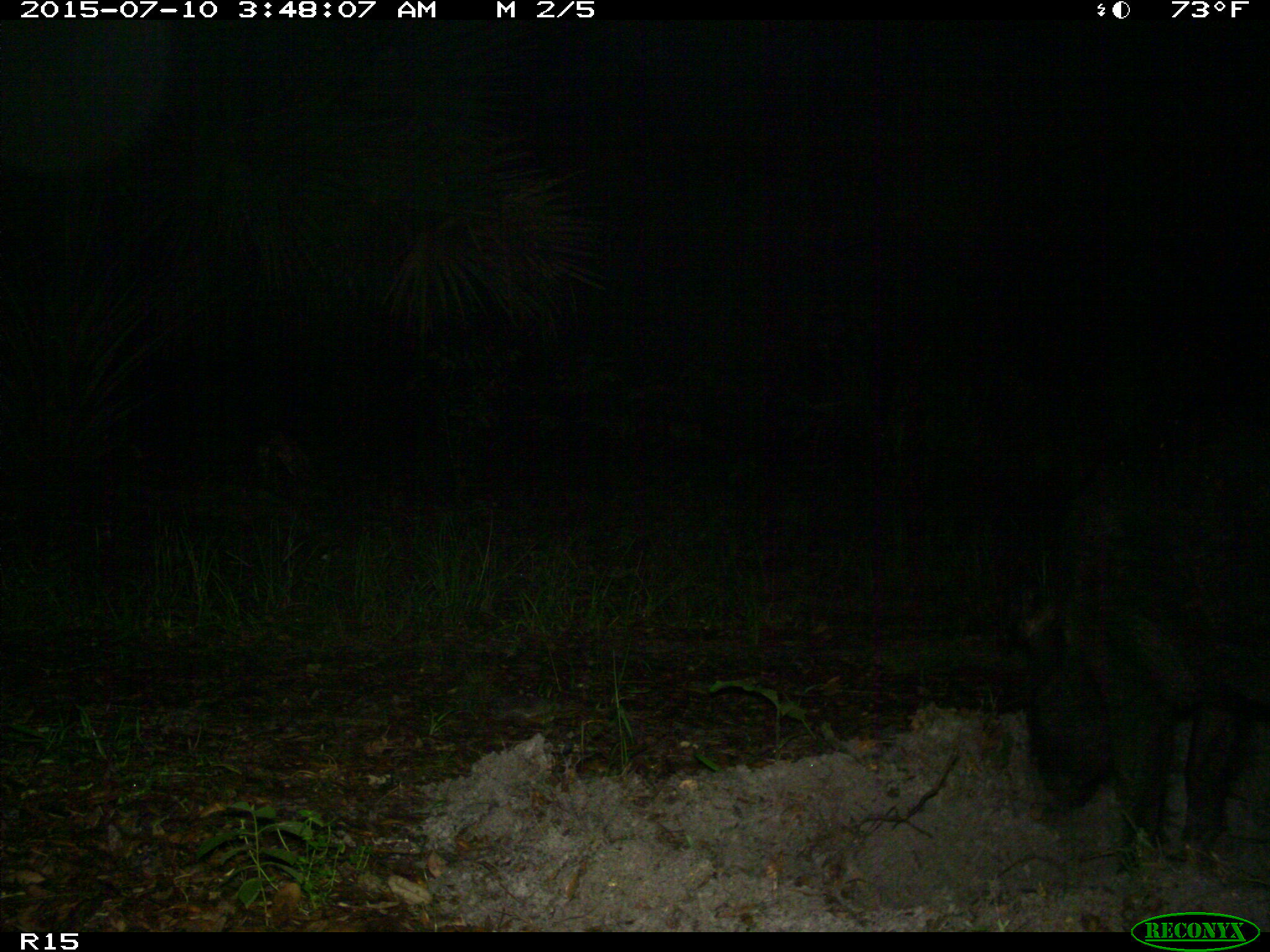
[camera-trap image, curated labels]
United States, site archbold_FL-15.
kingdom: Animalia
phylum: Chordata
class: Mammalia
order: Artiodactyla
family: Suidae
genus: Sus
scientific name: Sus scrofa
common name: wild boar